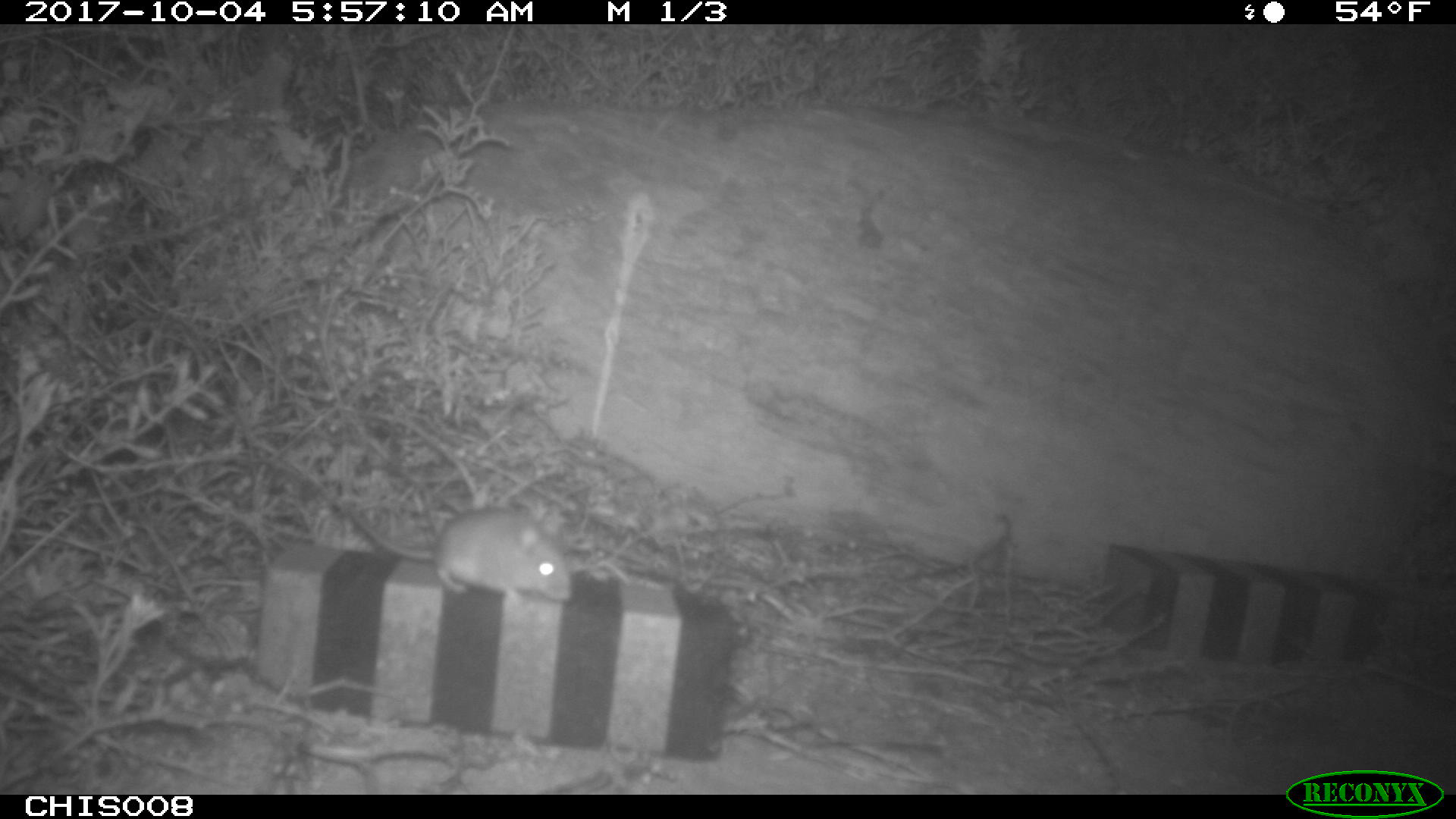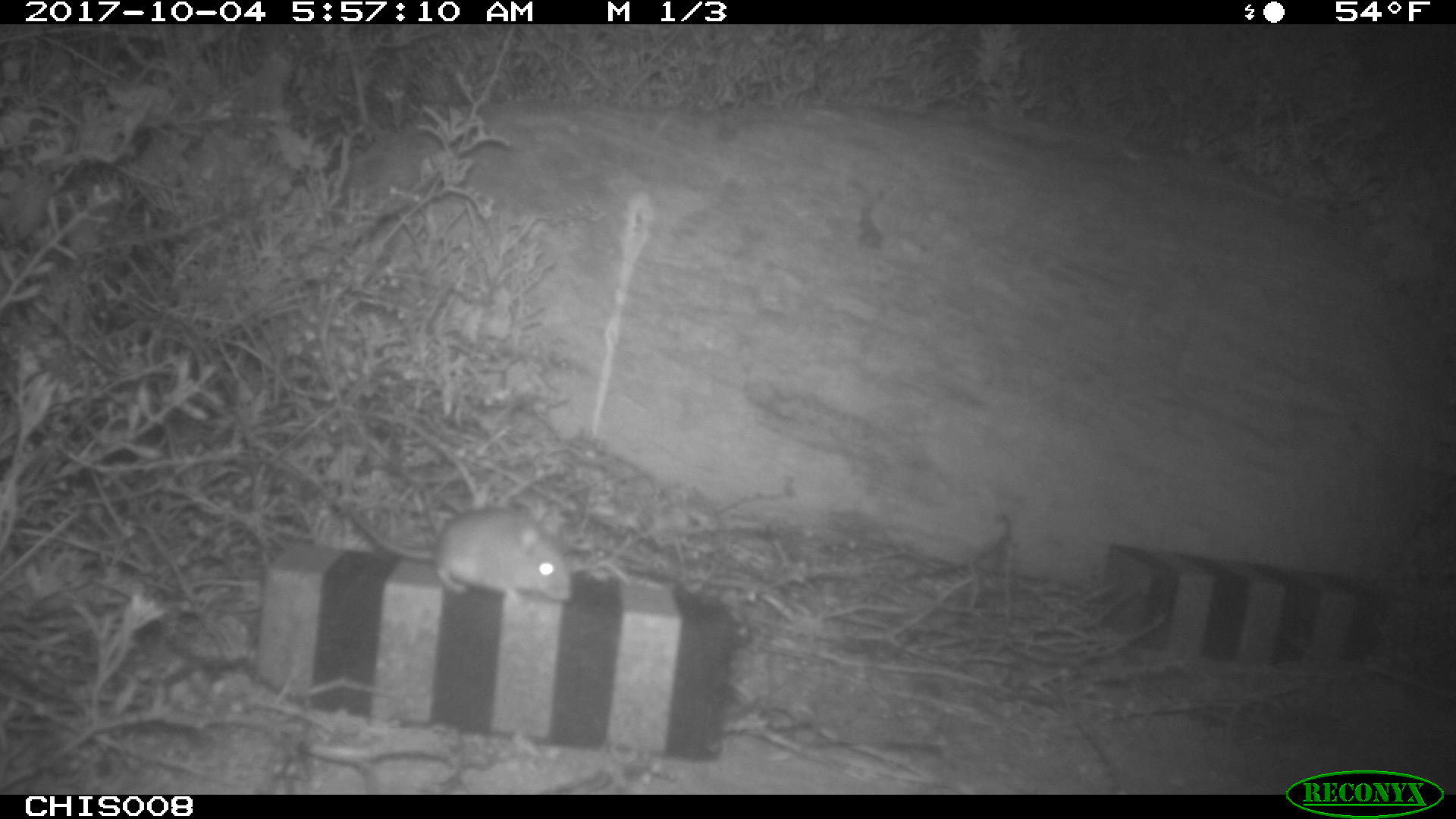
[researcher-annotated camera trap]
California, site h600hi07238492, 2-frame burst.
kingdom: Animalia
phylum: Chordata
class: Mammalia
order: Rodentia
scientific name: Rodentia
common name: rodent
Rodent (Rodentia).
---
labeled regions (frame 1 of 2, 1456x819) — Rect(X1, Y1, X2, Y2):
rodent: Rect(259, 439, 576, 605)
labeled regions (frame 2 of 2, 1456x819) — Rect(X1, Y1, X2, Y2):
rodent: Rect(335, 504, 571, 602)